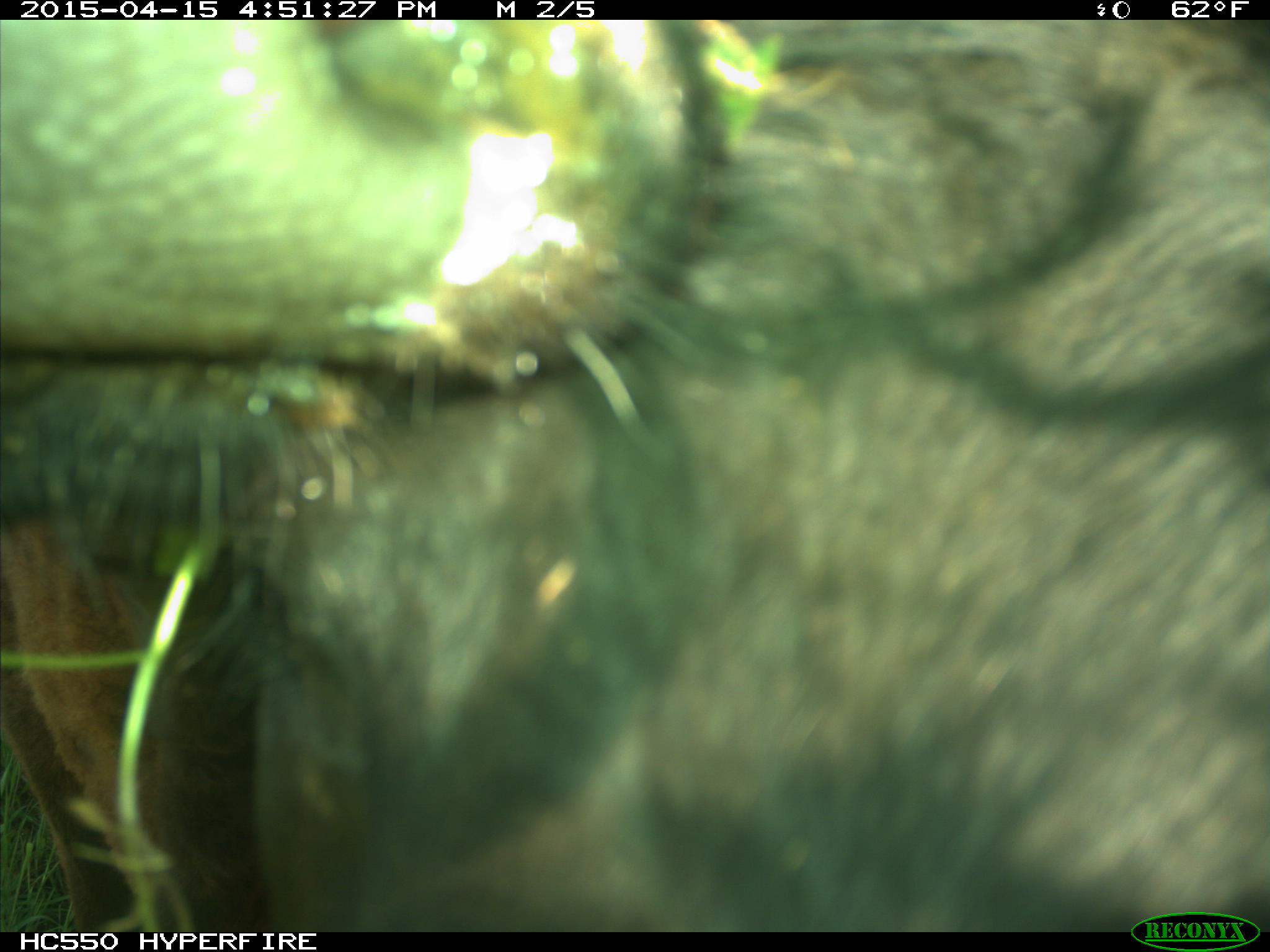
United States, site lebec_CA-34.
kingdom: Animalia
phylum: Chordata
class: Mammalia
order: Artiodactyla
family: Bovidae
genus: Bos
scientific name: Bos taurus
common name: domestic cow